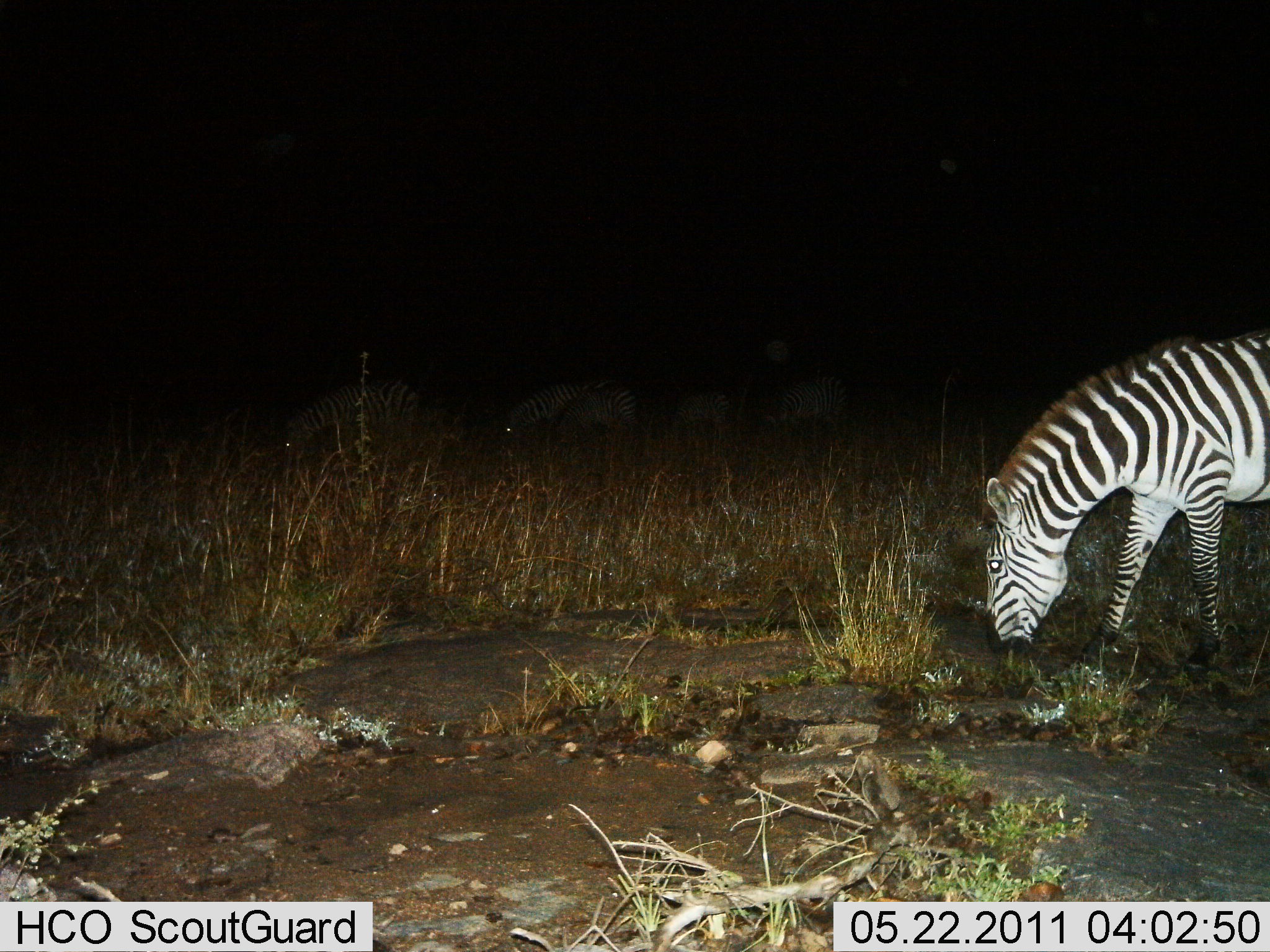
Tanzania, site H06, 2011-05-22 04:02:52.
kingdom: Animalia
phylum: Chordata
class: Mammalia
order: Perissodactyla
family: Equidae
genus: Equus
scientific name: Equus quagga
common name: plains zebra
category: zebra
Zebra (plains zebra) (Equus quagga), count 1. Behavior (volunteer vote fractions): standing 33%, resting 0%, moving 0%, interacting 0%. Young present (vote fraction): 0%. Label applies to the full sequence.